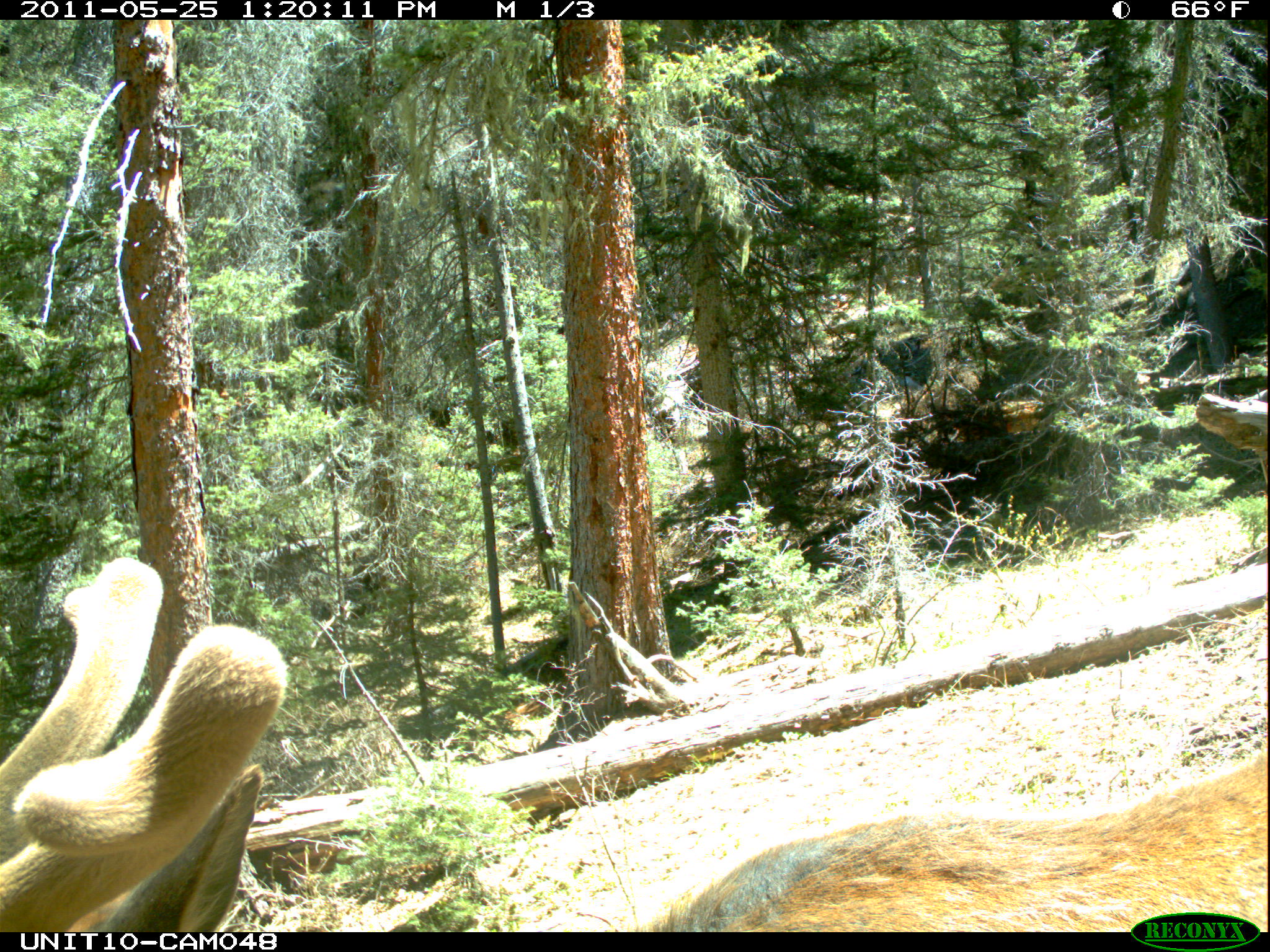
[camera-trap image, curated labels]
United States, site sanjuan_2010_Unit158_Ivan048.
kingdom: Animalia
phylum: Chordata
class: Mammalia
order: Artiodactyla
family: Cervidae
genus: Cervus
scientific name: Cervus elaphus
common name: red deer